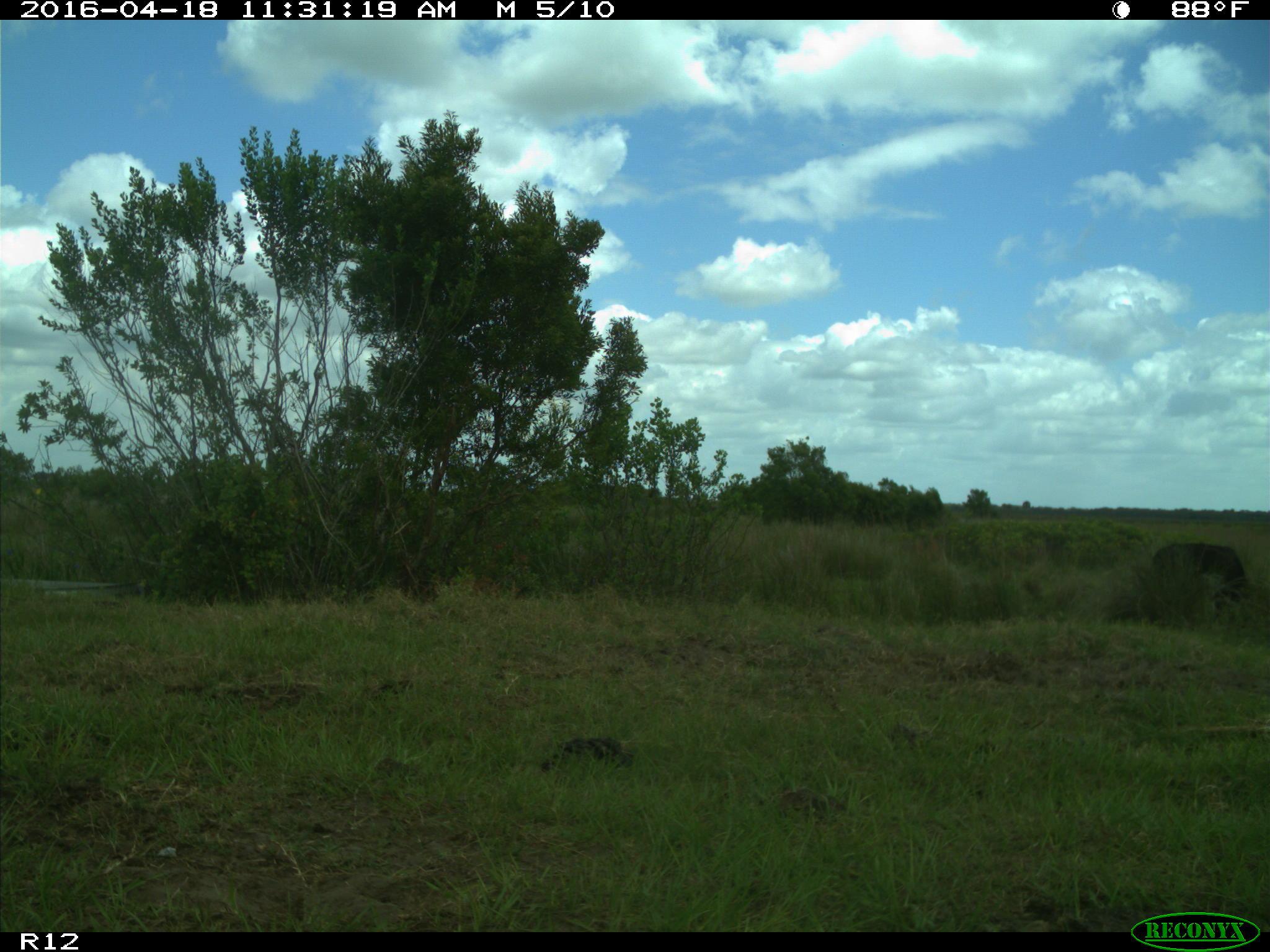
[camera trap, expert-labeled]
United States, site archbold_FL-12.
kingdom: Animalia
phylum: Chordata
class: Mammalia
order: Artiodactyla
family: Bovidae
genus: Bos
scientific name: Bos taurus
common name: domestic cow